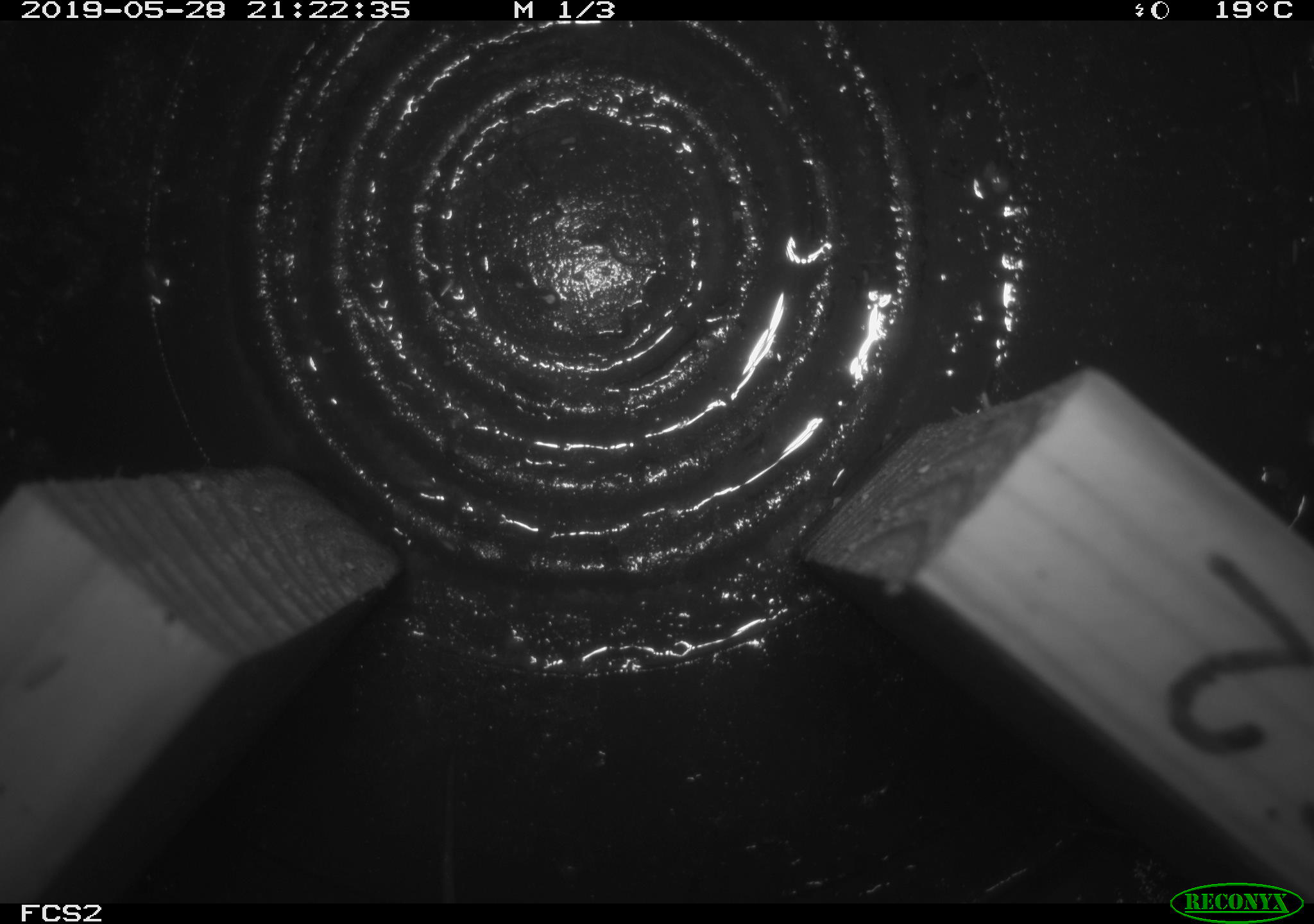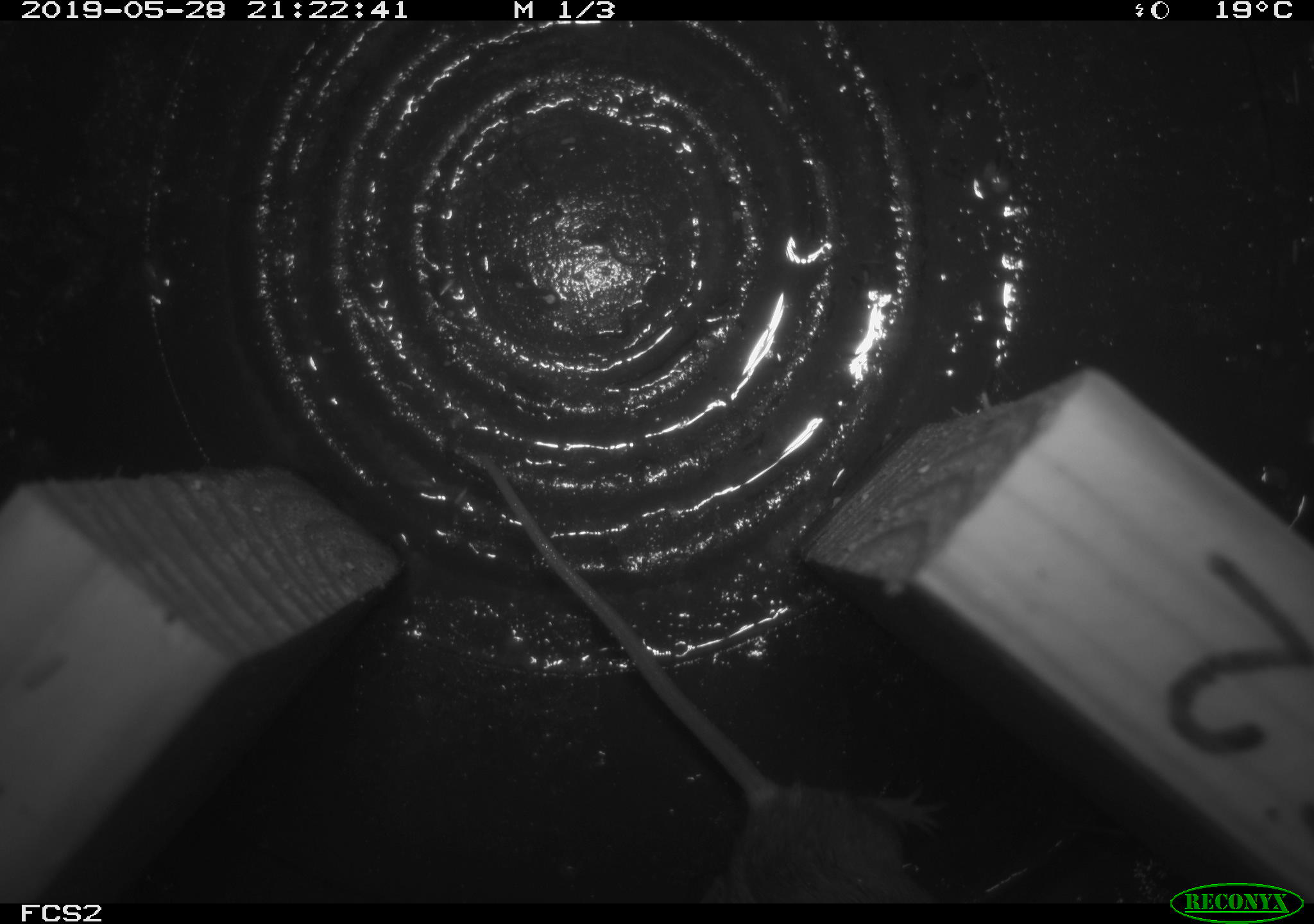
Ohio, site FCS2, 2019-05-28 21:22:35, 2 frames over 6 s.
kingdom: Animalia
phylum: Chordata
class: Mammalia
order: Rodentia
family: Cricetidae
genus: Peromyscus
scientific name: Peromyscus leucopus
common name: white-footed mouse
White-footed mouse (Peromyscus leucopus).